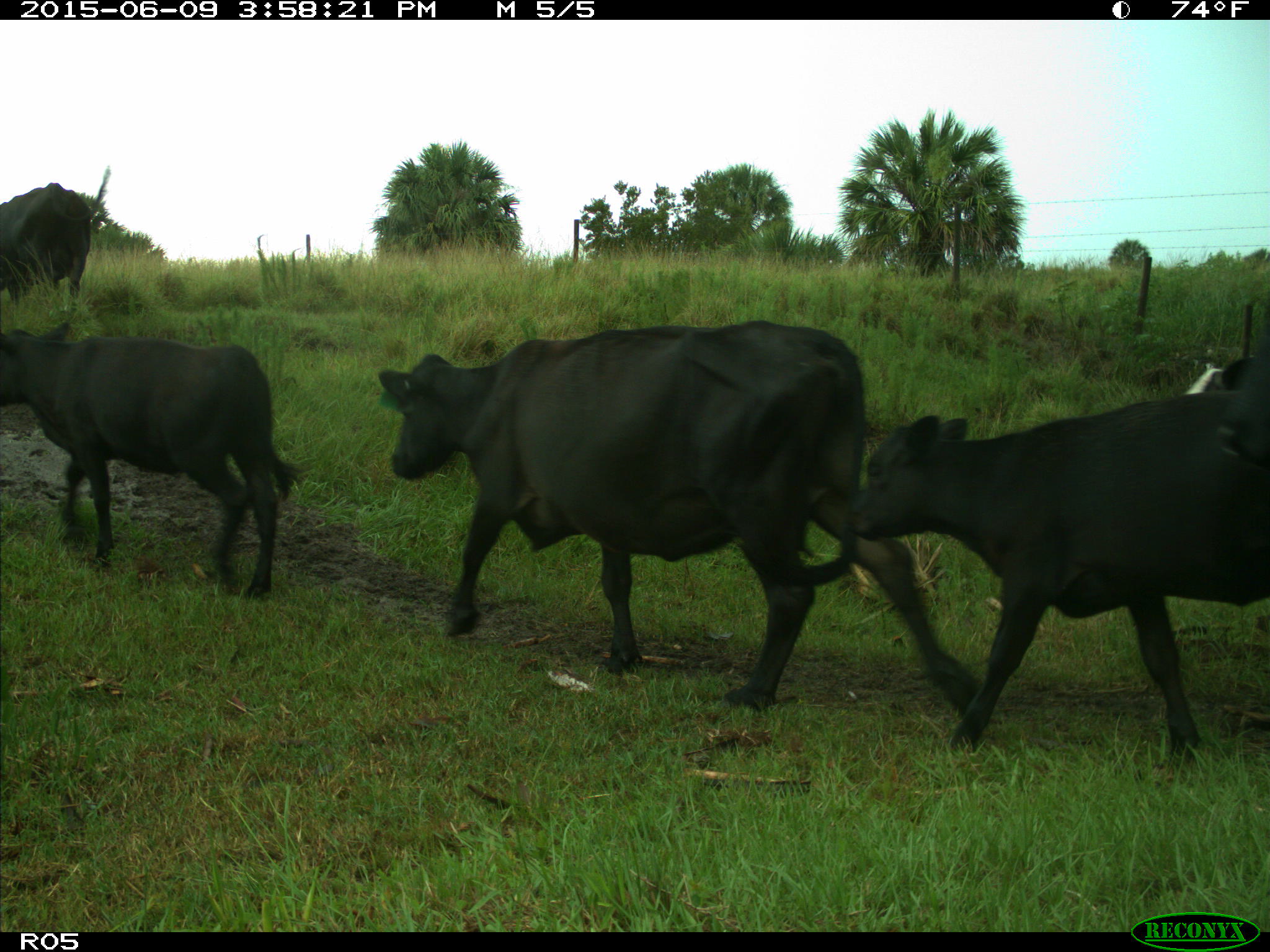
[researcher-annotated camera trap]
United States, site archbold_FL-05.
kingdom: Animalia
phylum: Chordata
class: Mammalia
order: Artiodactyla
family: Bovidae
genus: Bos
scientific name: Bos taurus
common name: domestic cow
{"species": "Bos taurus (domestic cow)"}